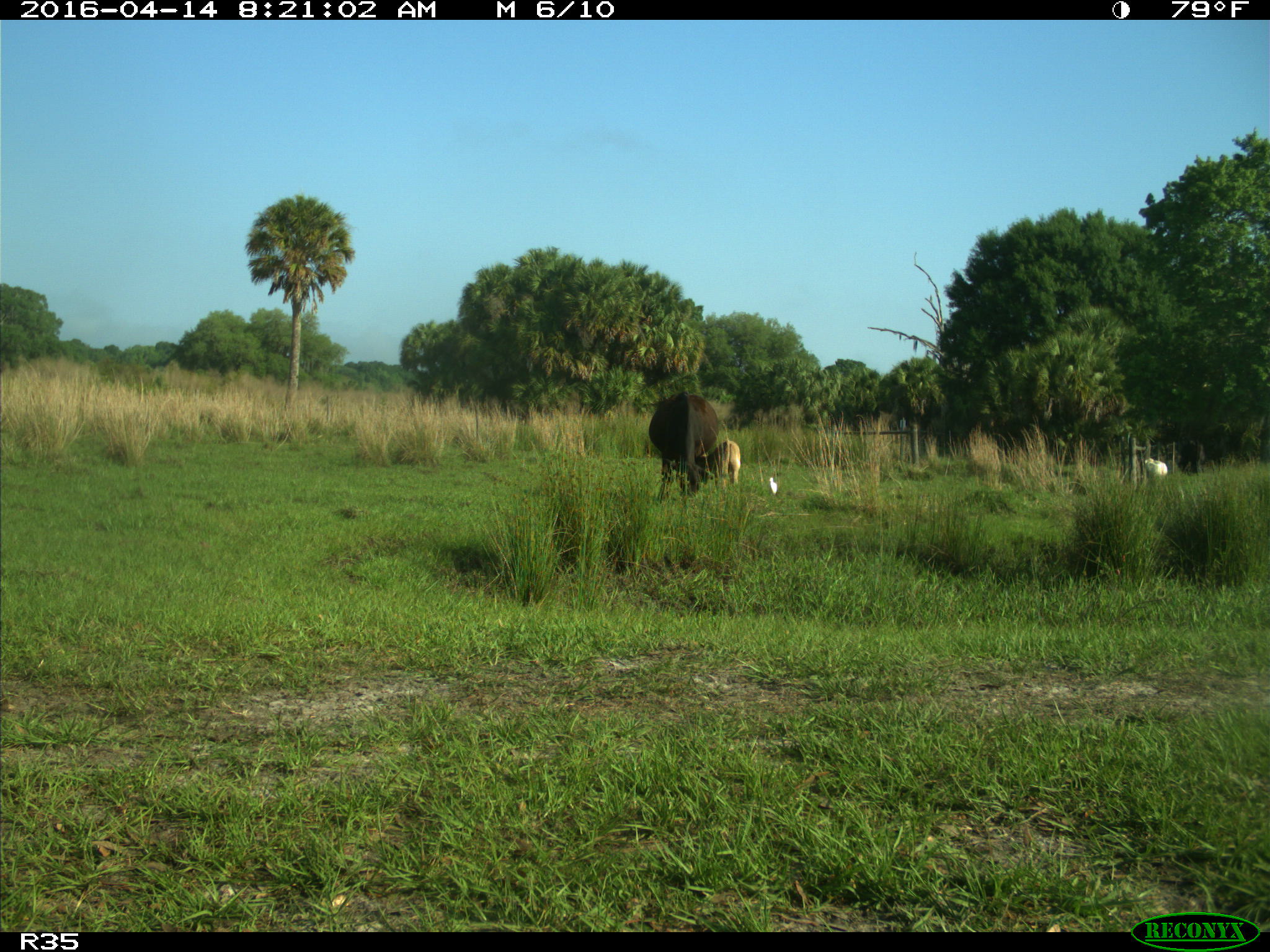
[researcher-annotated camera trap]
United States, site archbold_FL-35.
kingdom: Animalia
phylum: Chordata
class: Mammalia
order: Artiodactyla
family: Bovidae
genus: Bos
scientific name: Bos taurus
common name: domestic cow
Bos taurus (domestic cow).